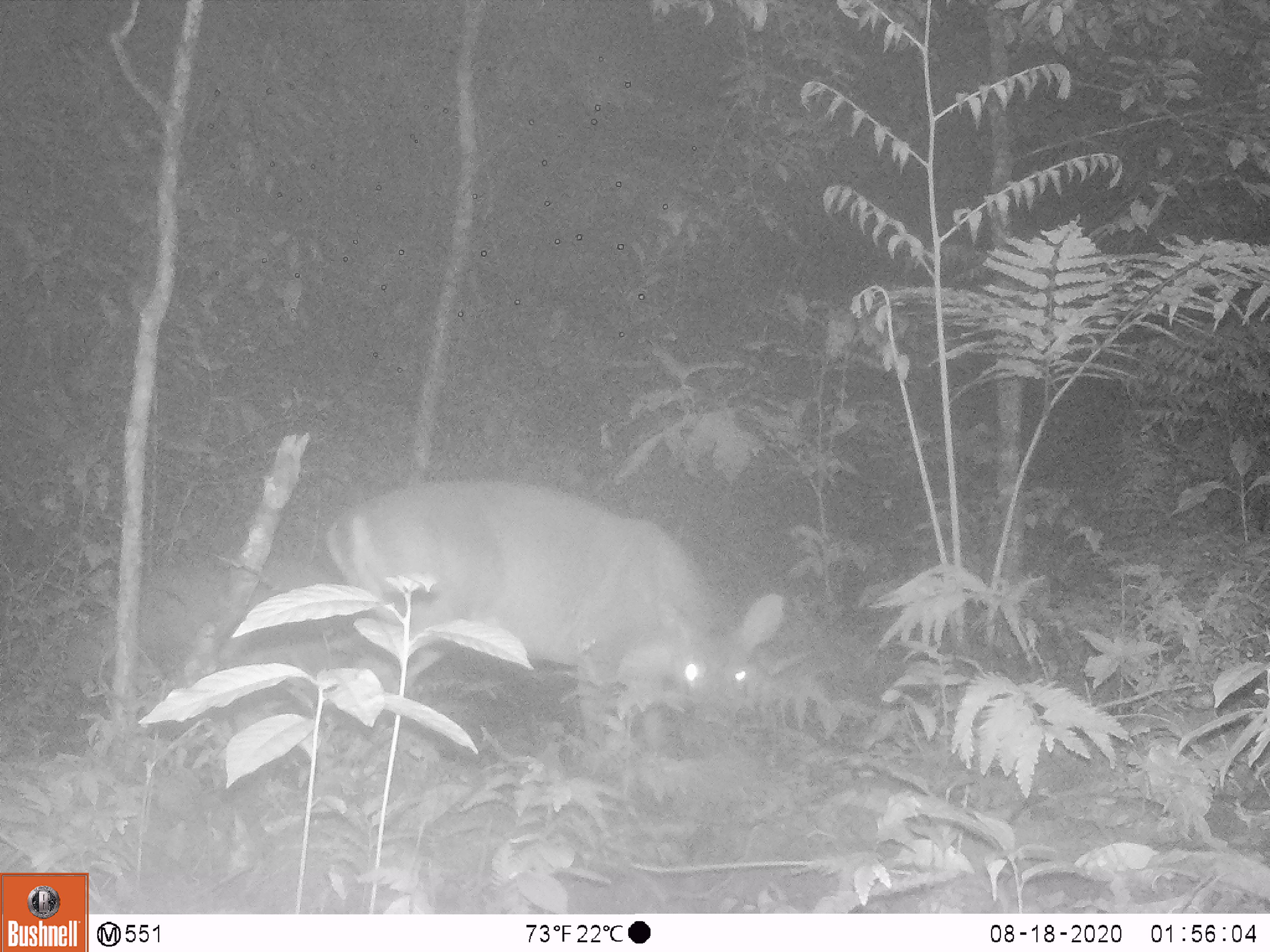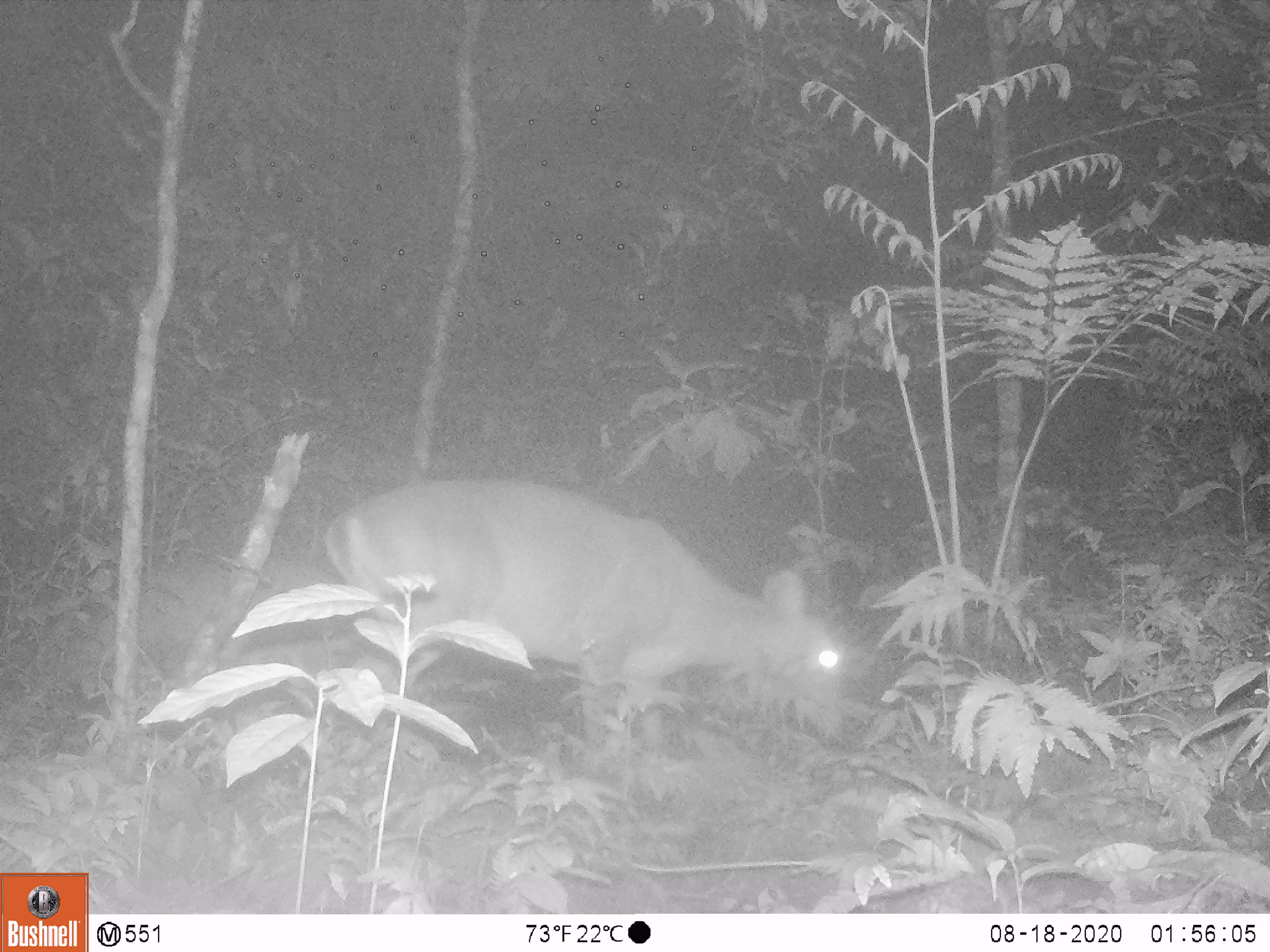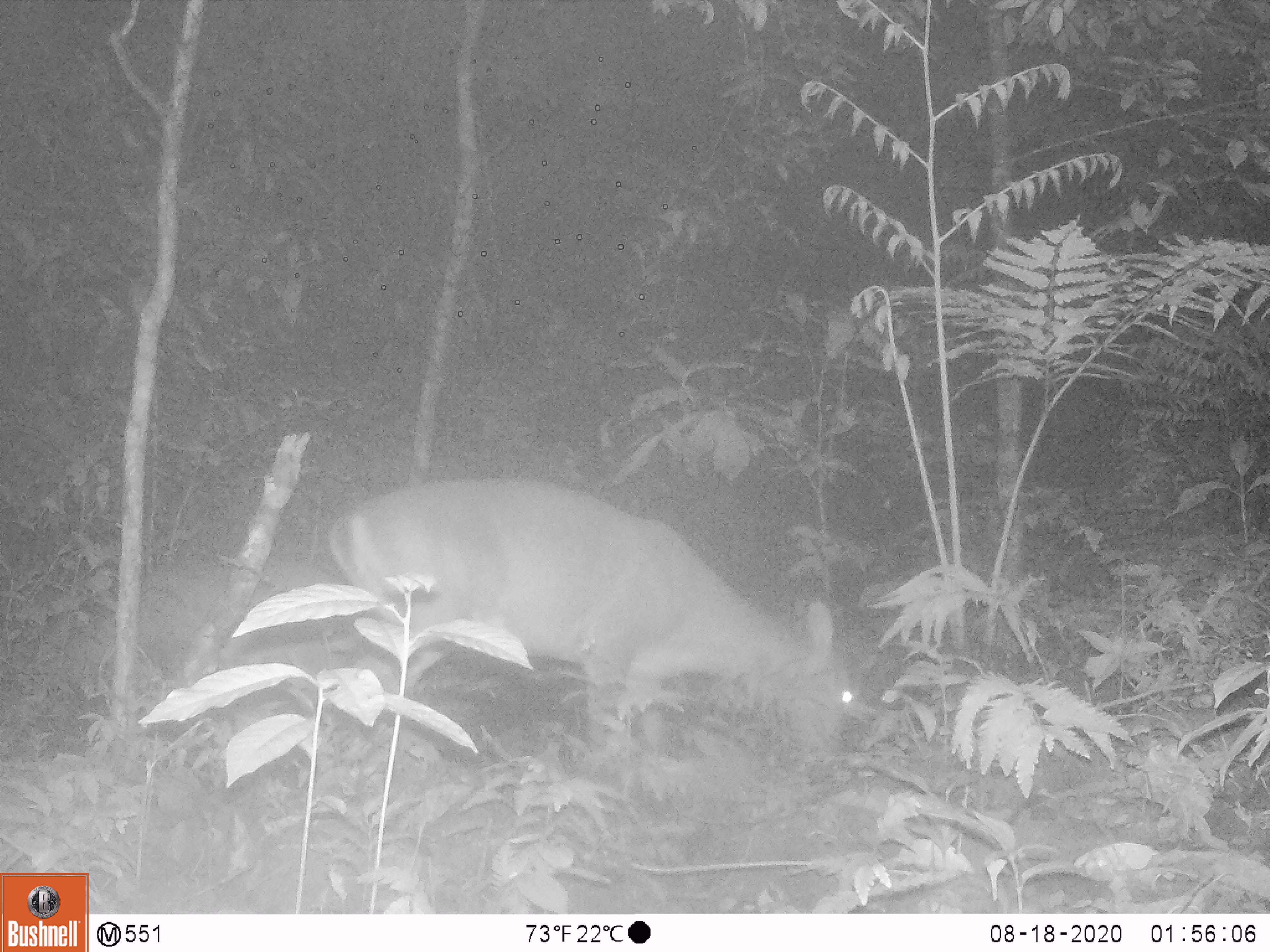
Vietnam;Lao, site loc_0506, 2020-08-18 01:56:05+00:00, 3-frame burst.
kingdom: Animalia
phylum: Chordata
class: Mammalia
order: Artiodactyla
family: Cervidae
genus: Muntiacus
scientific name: Muntiacus vuquangensis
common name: large-antlered muntjac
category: large antlered muntjac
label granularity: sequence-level